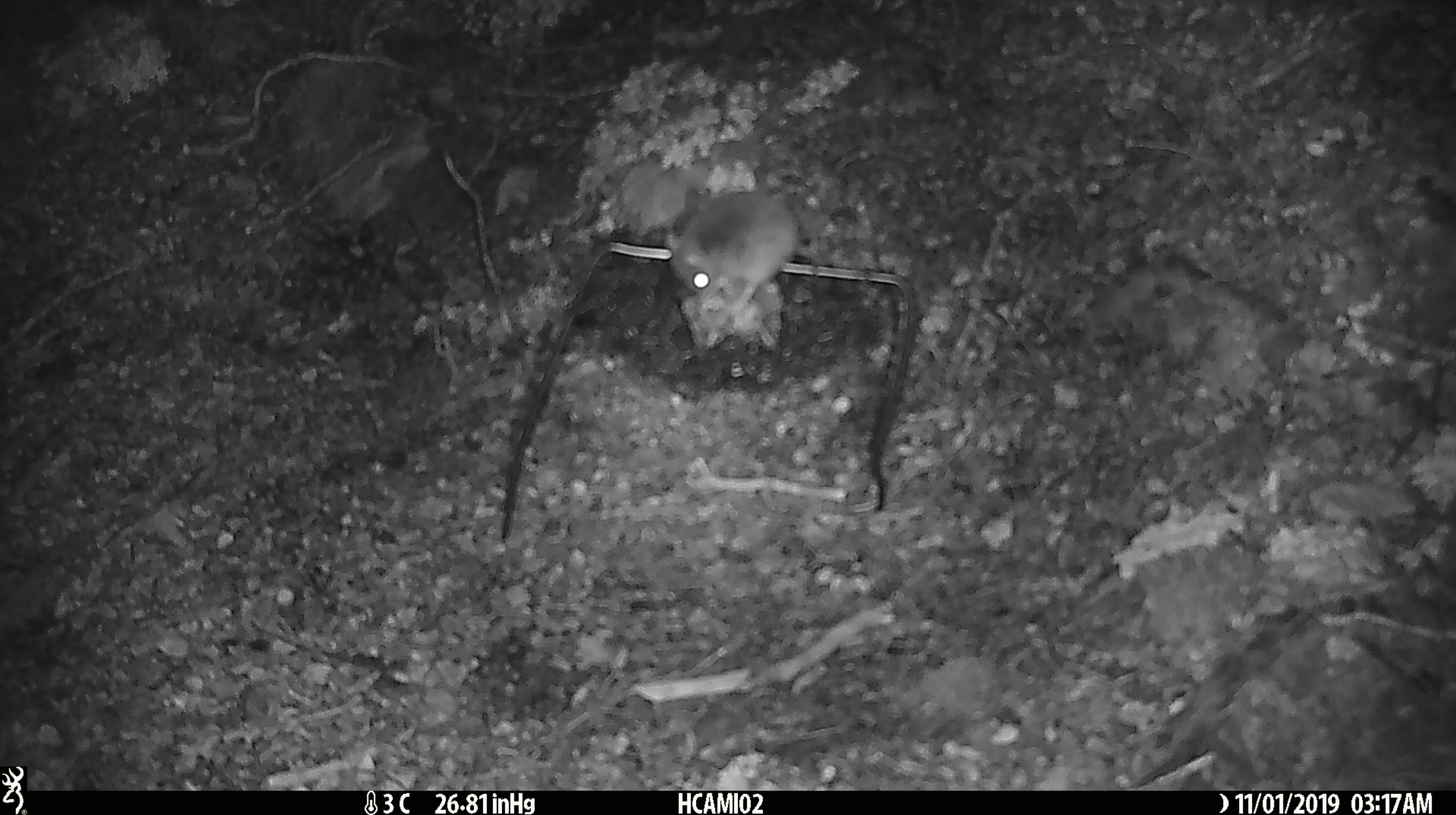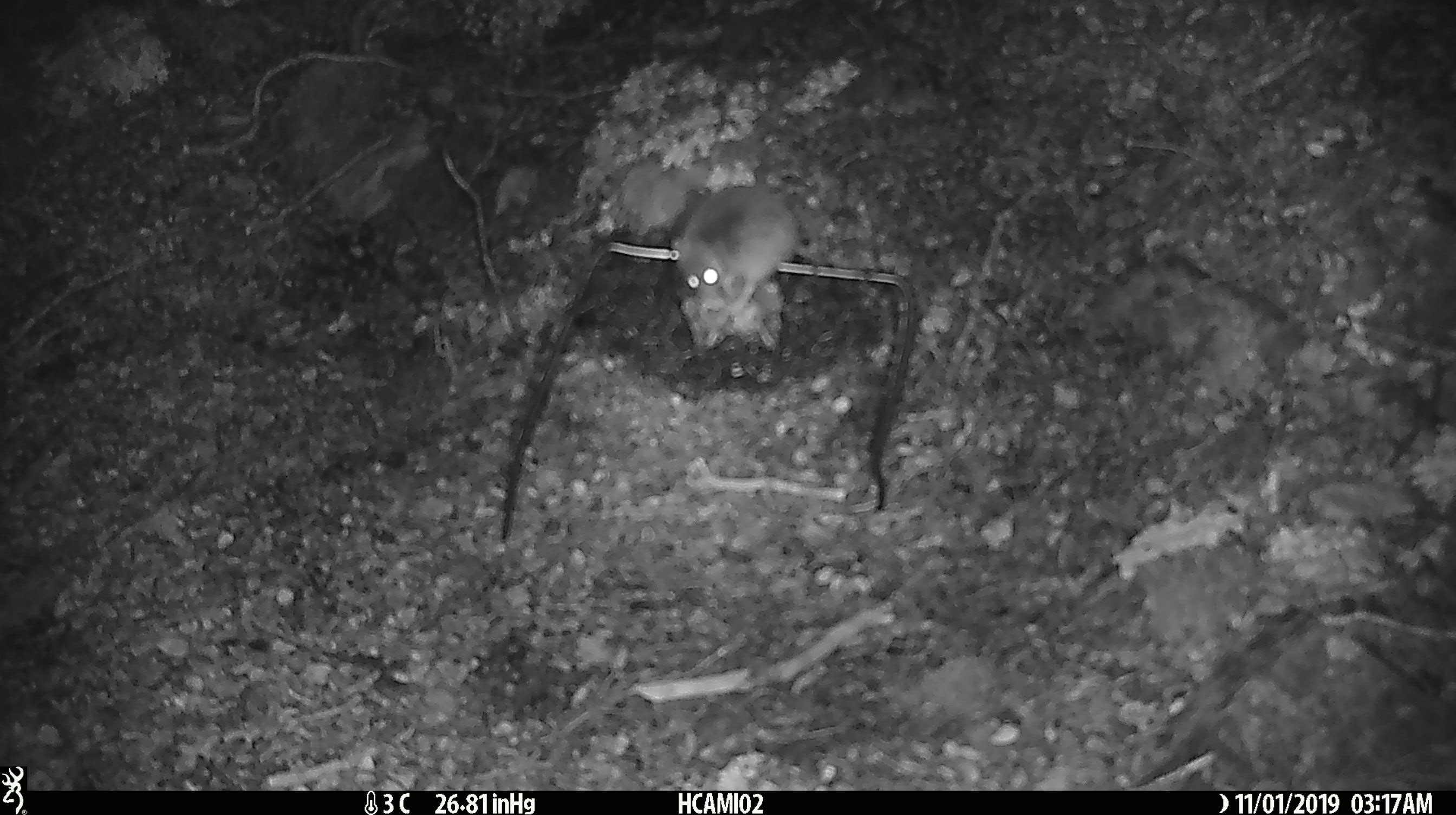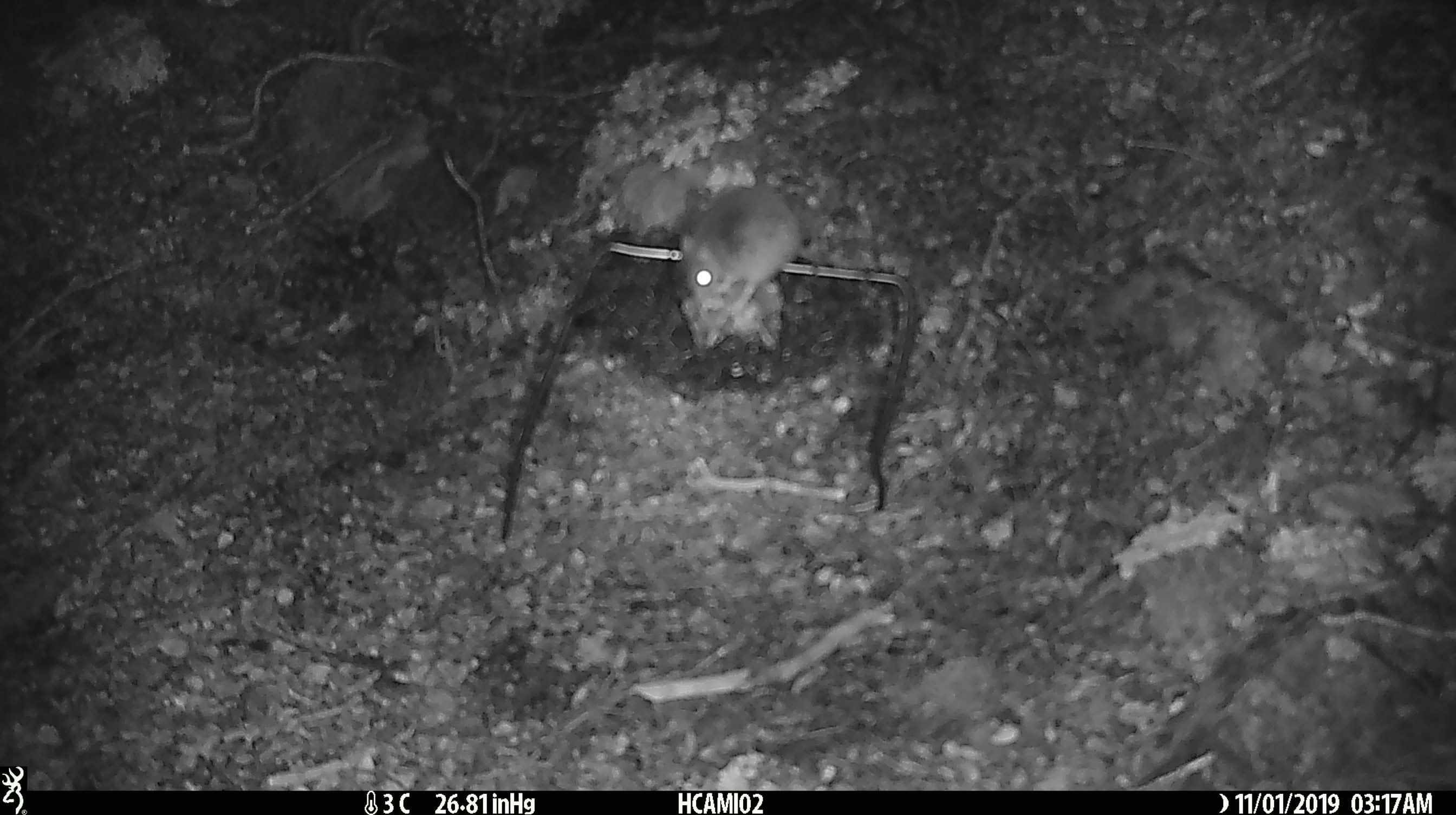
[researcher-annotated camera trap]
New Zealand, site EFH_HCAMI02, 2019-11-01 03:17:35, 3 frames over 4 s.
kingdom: Animalia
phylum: Chordata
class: Mammalia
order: Rodentia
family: Muridae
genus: Mus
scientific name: Mus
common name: mouse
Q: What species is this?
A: Mouse (Mus).